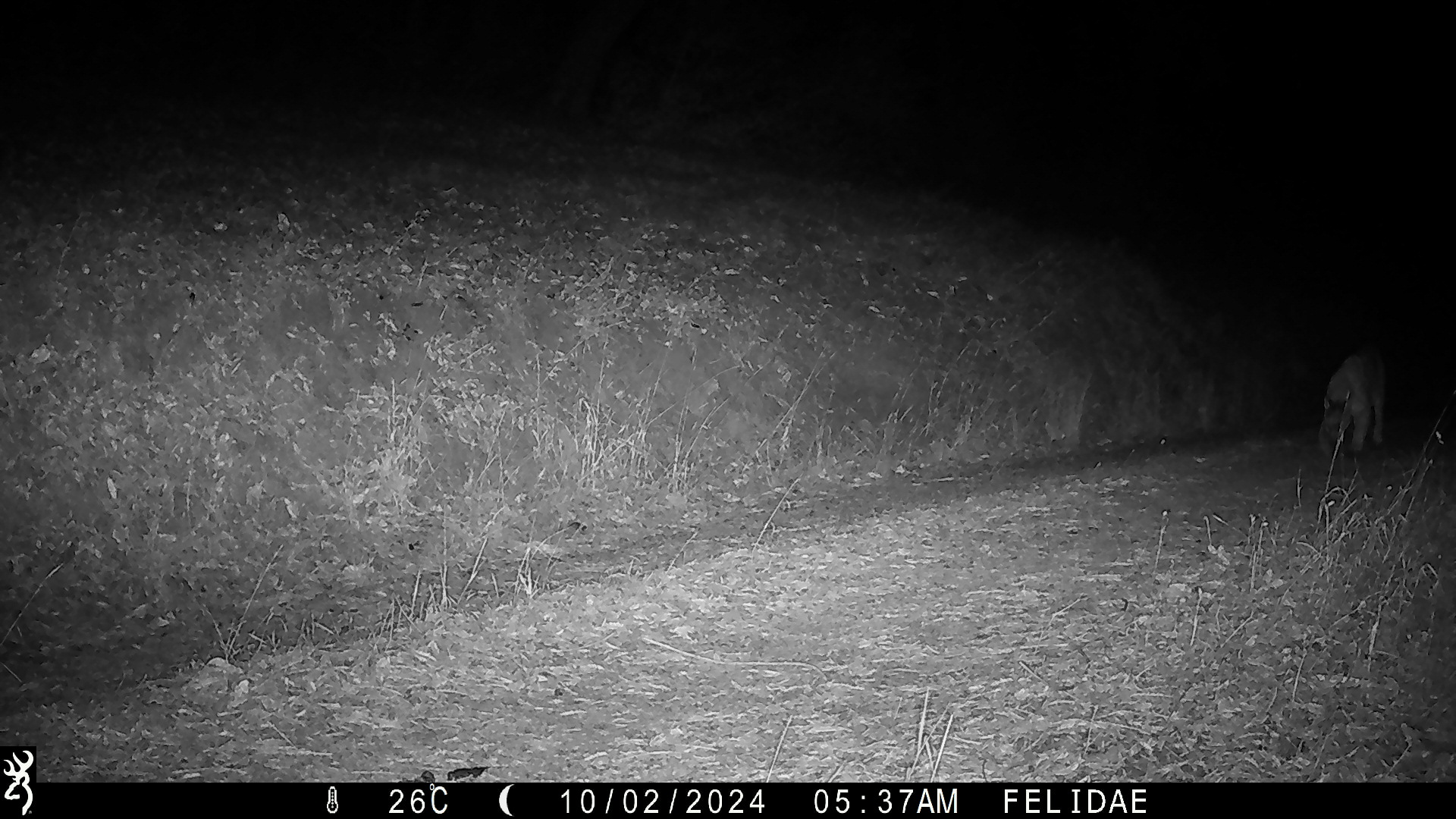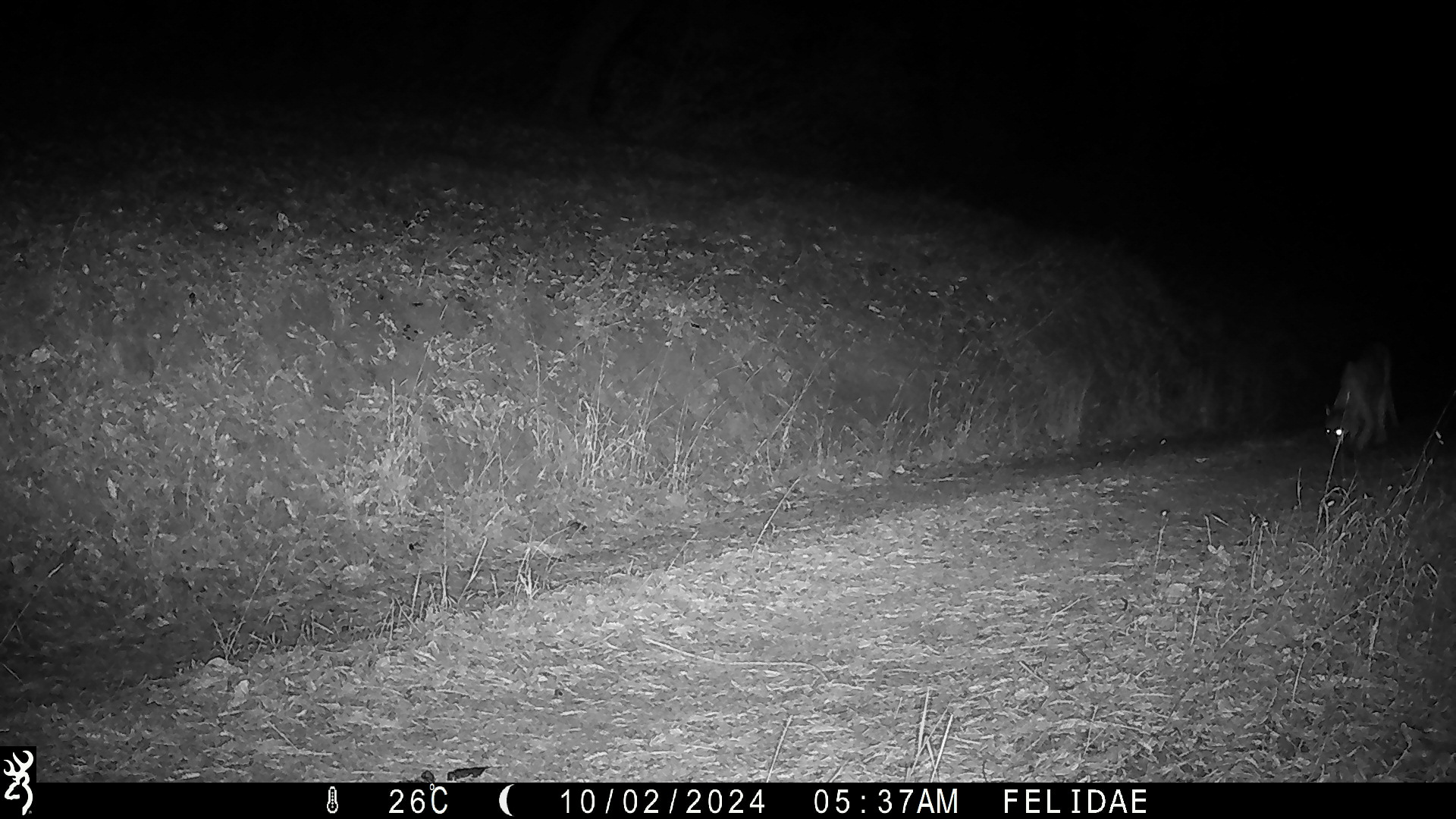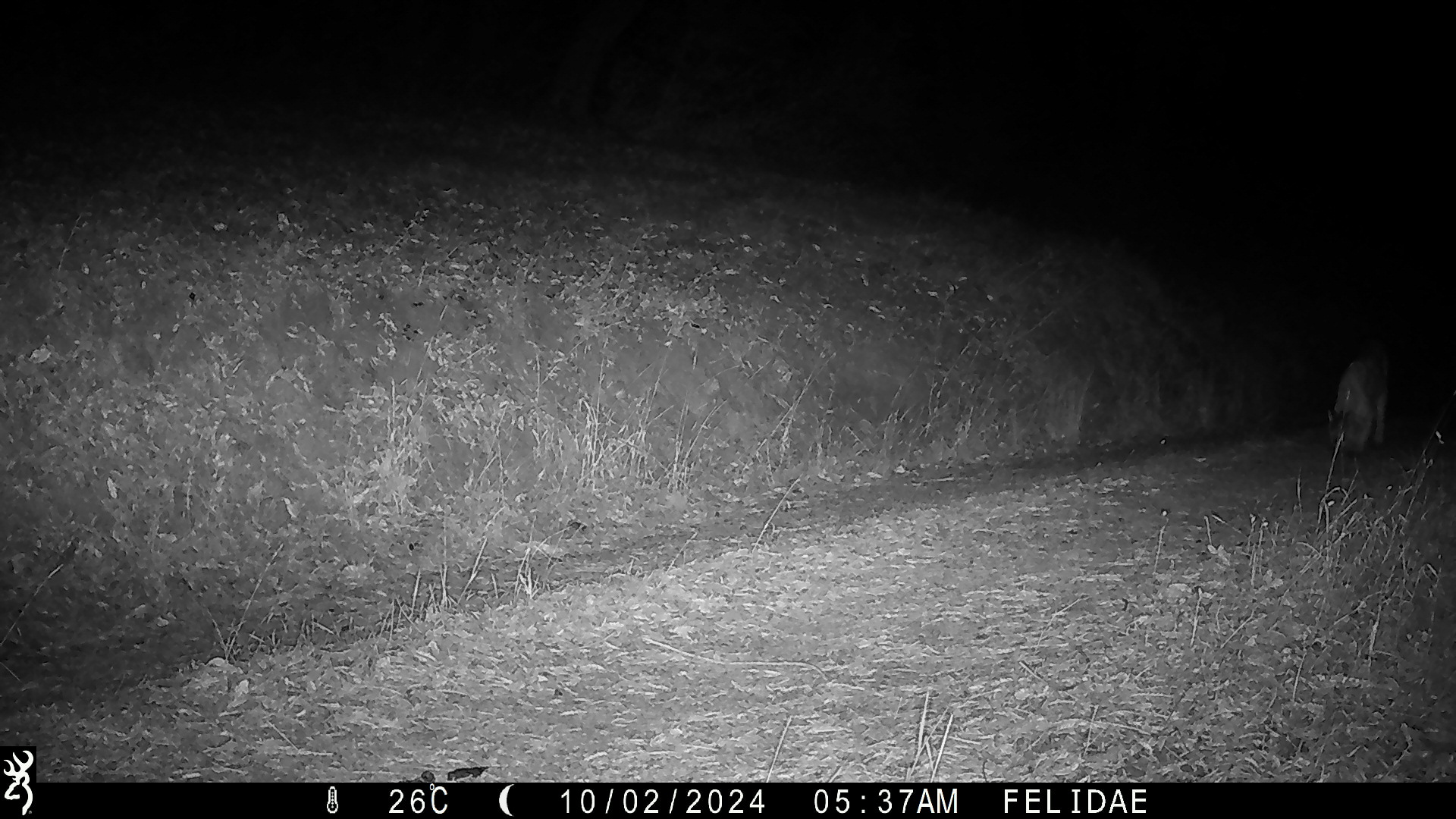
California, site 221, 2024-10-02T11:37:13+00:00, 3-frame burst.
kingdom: Animalia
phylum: Chordata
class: Mammalia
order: Carnivora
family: Felidae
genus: Puma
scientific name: Puma concolor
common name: puma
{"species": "puma (Puma concolor)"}